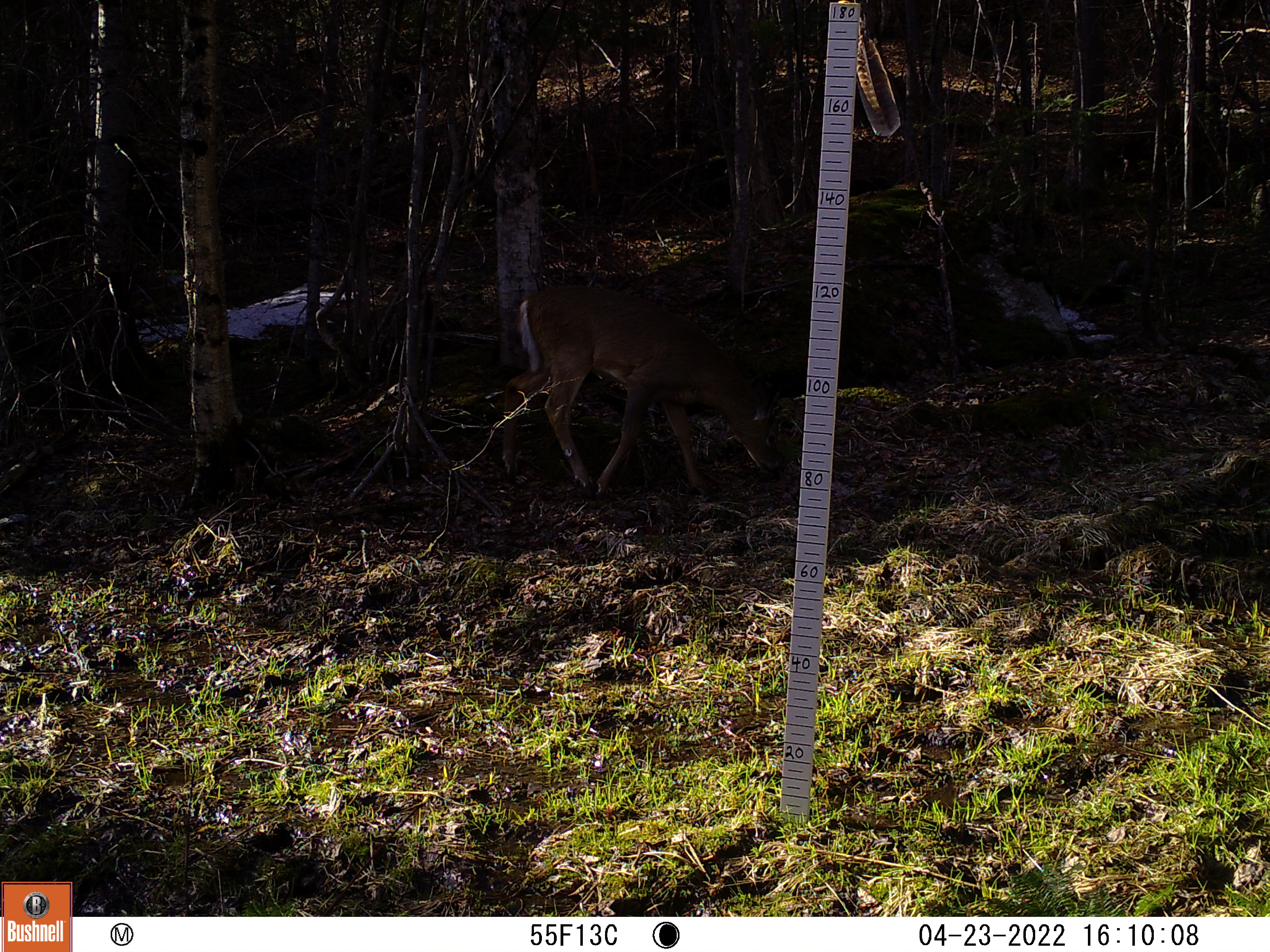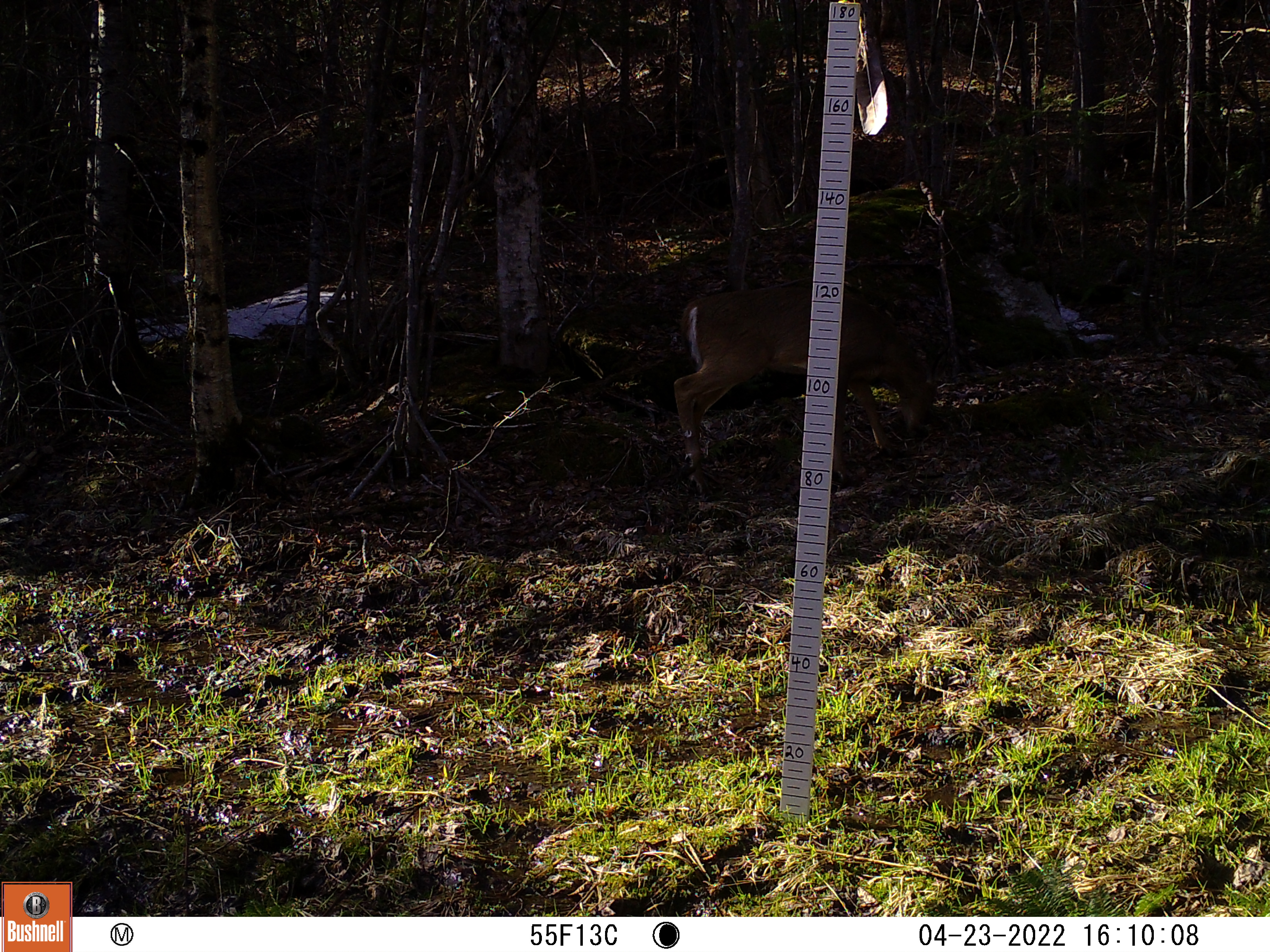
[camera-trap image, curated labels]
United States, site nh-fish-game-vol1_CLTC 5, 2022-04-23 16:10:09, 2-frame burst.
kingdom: Animalia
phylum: Chordata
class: Mammalia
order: Artiodactyla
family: Cervidae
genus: Odocoileus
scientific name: Odocoileus virginianus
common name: white-tailed deer